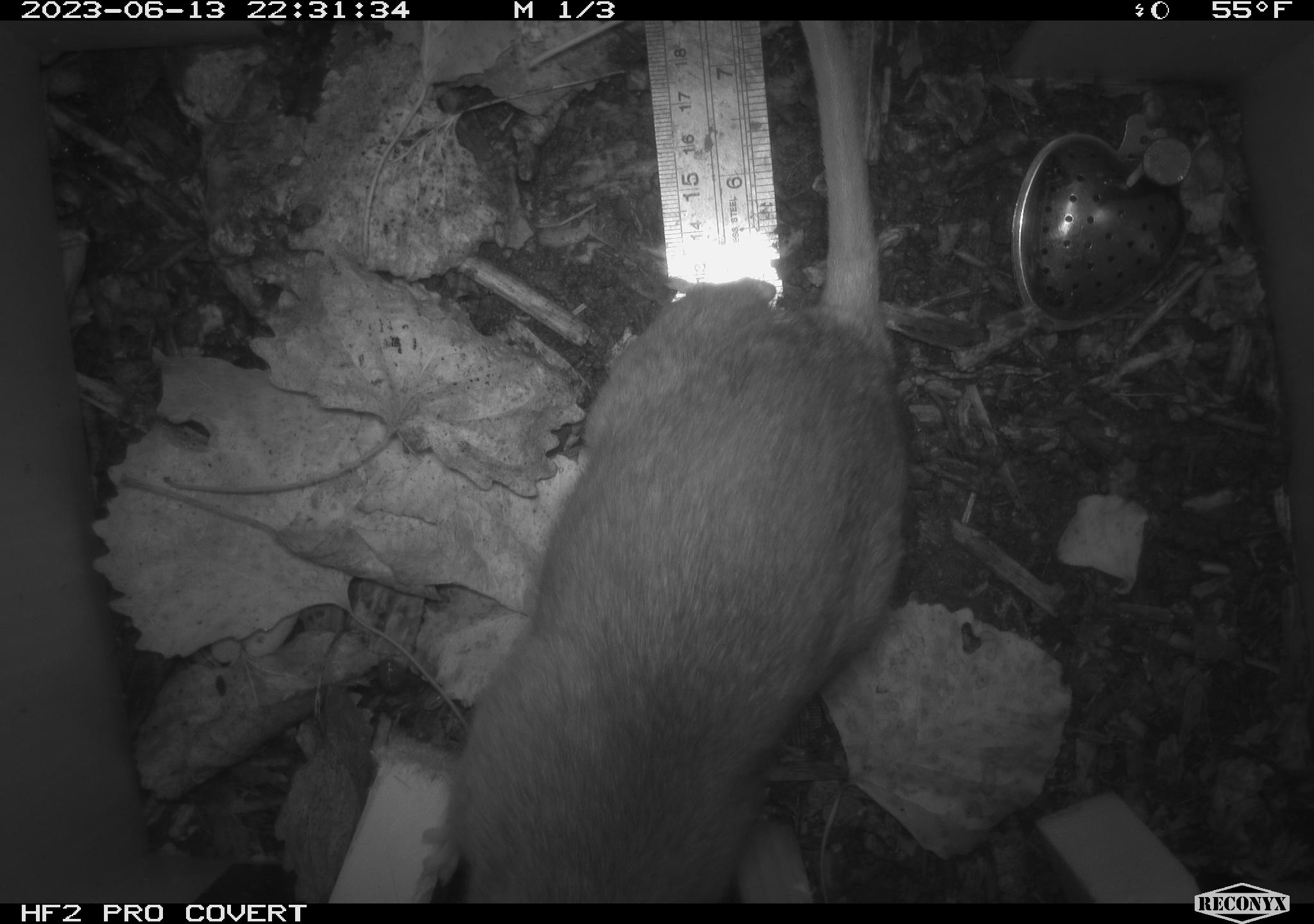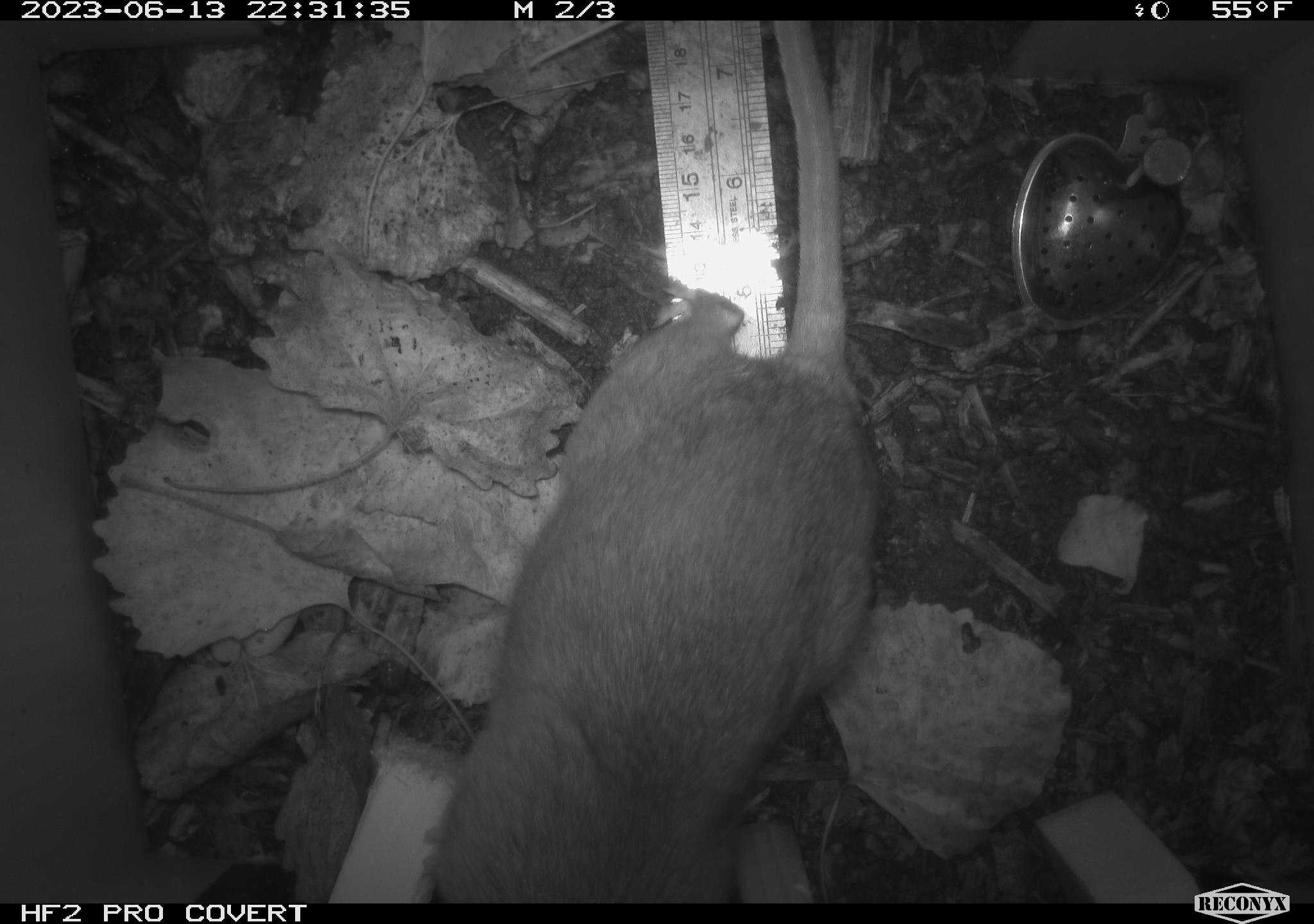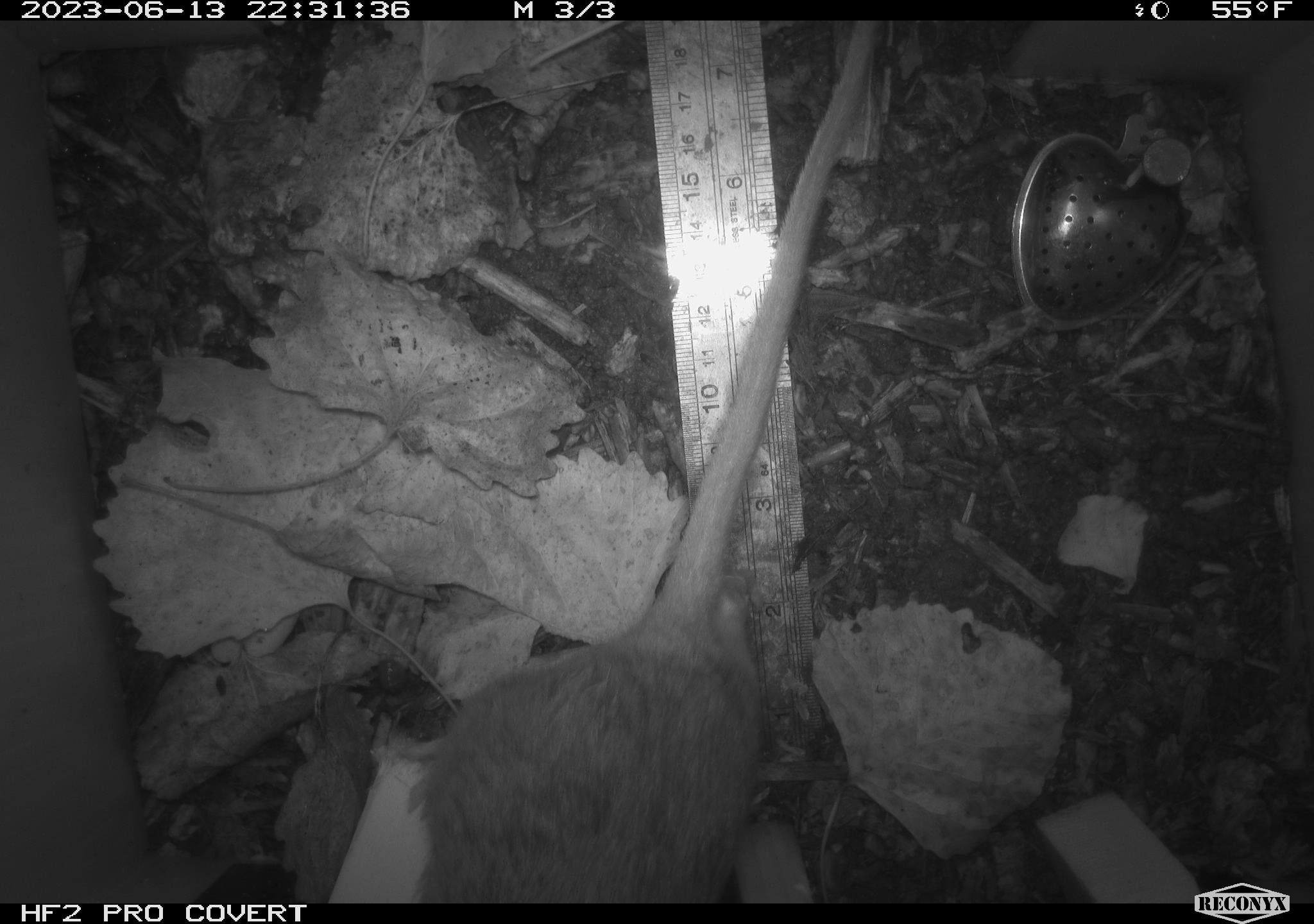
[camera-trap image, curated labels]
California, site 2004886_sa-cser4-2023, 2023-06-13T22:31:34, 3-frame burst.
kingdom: Animalia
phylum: Chordata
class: Mammalia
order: Rodentia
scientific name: Rodentia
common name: woodrat or rat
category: woodrat or rat species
Woodrat or rat species (woodrat or rat) (Rodentia).